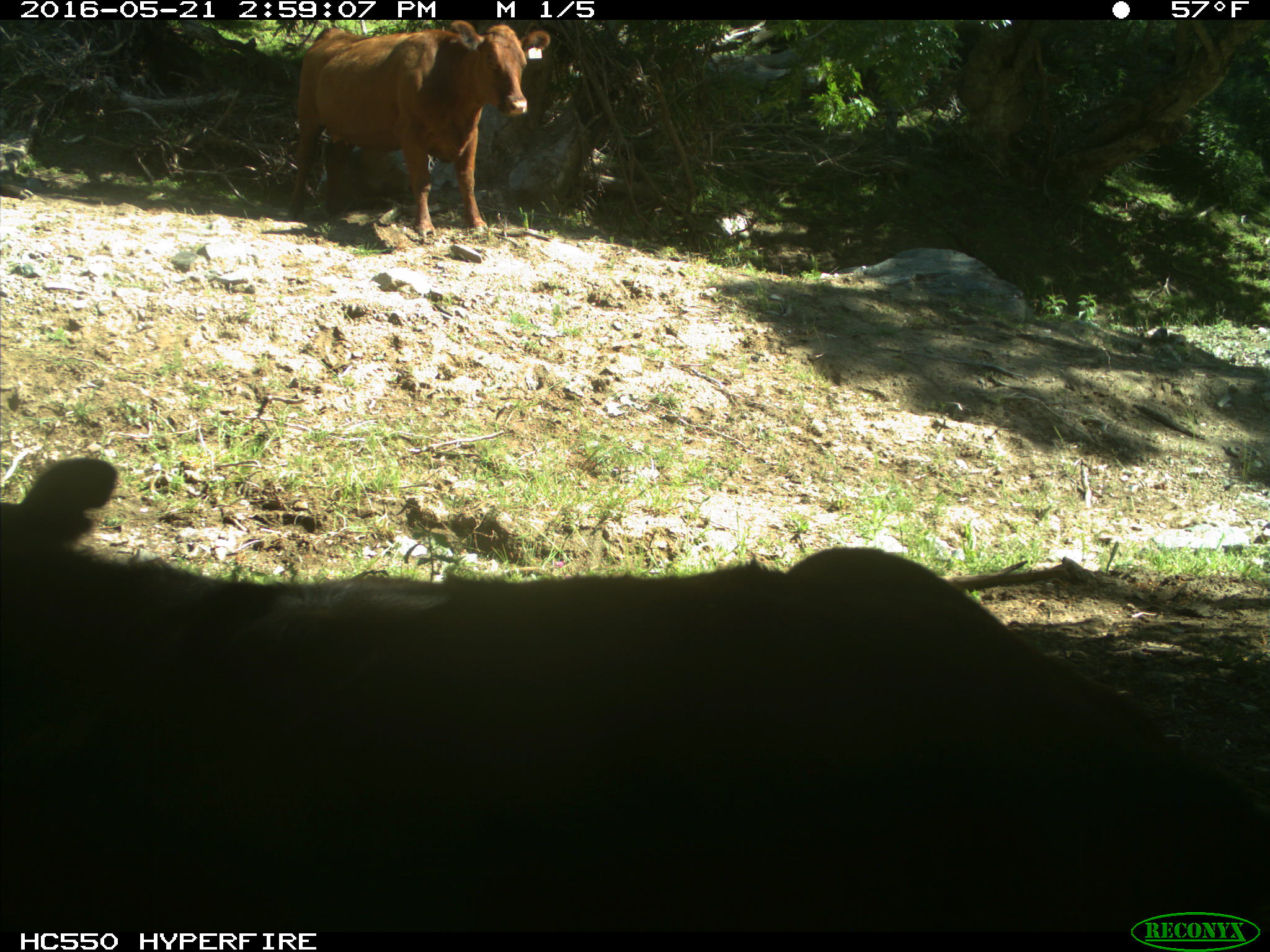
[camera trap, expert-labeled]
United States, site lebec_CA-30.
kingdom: Animalia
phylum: Chordata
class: Mammalia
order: Artiodactyla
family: Bovidae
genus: Bos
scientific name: Bos taurus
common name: domestic cow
Bos taurus (domestic cow).